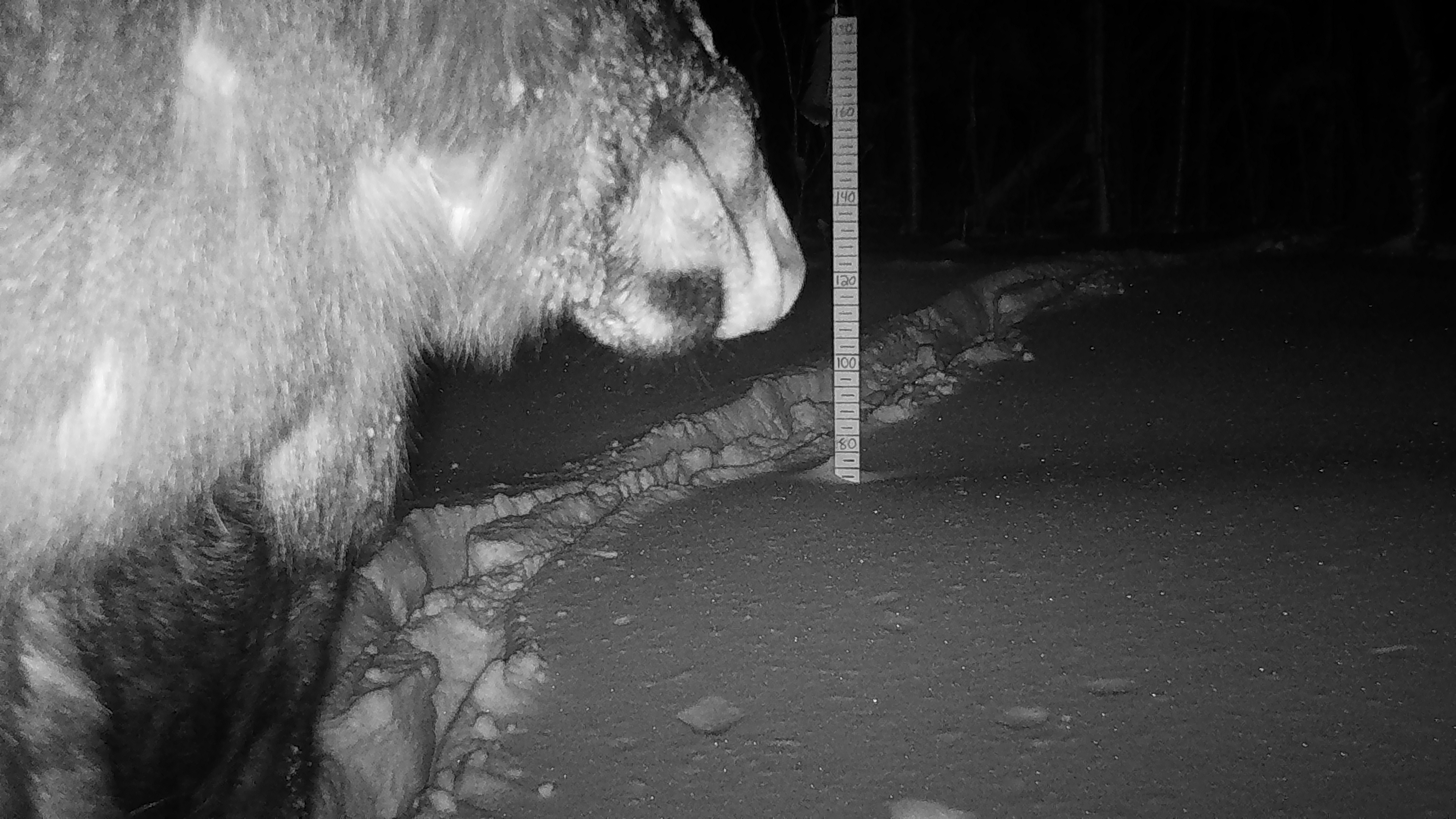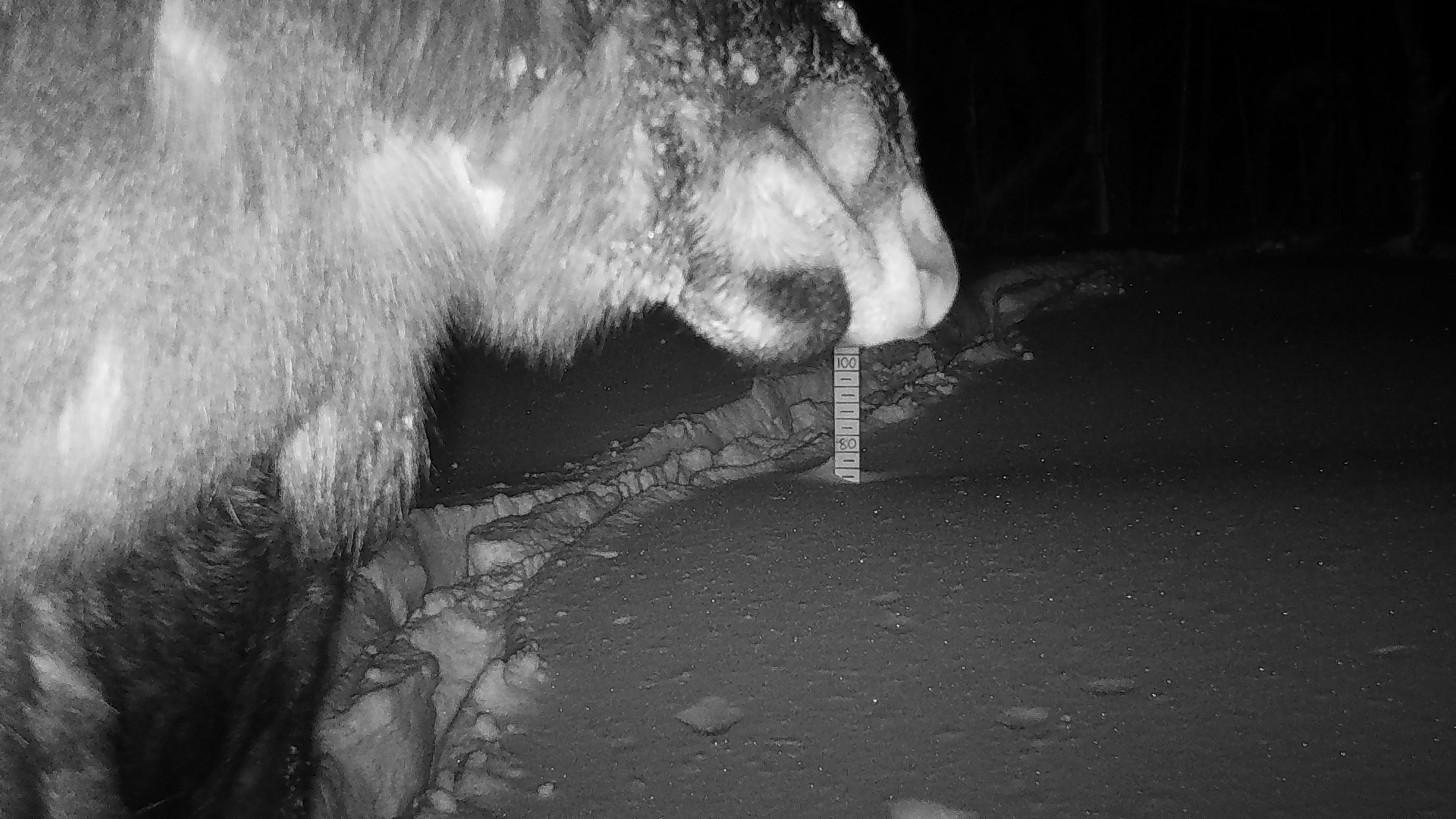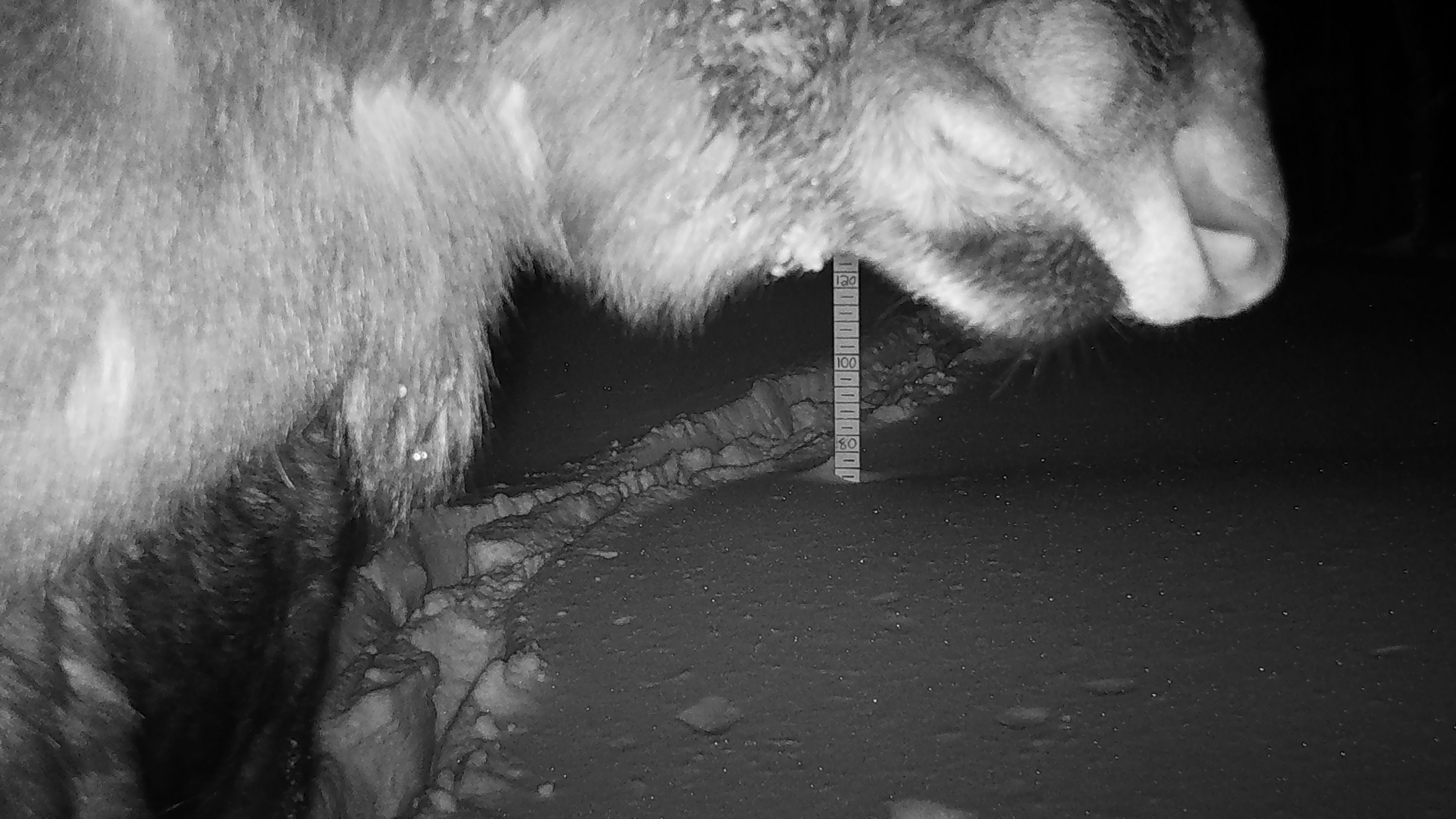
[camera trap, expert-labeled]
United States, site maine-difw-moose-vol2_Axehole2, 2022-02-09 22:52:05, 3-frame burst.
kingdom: Animalia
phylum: Chordata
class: Mammalia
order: Artiodactyla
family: Cervidae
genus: Alces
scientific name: Alces alces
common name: moose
Moose (Alces alces).